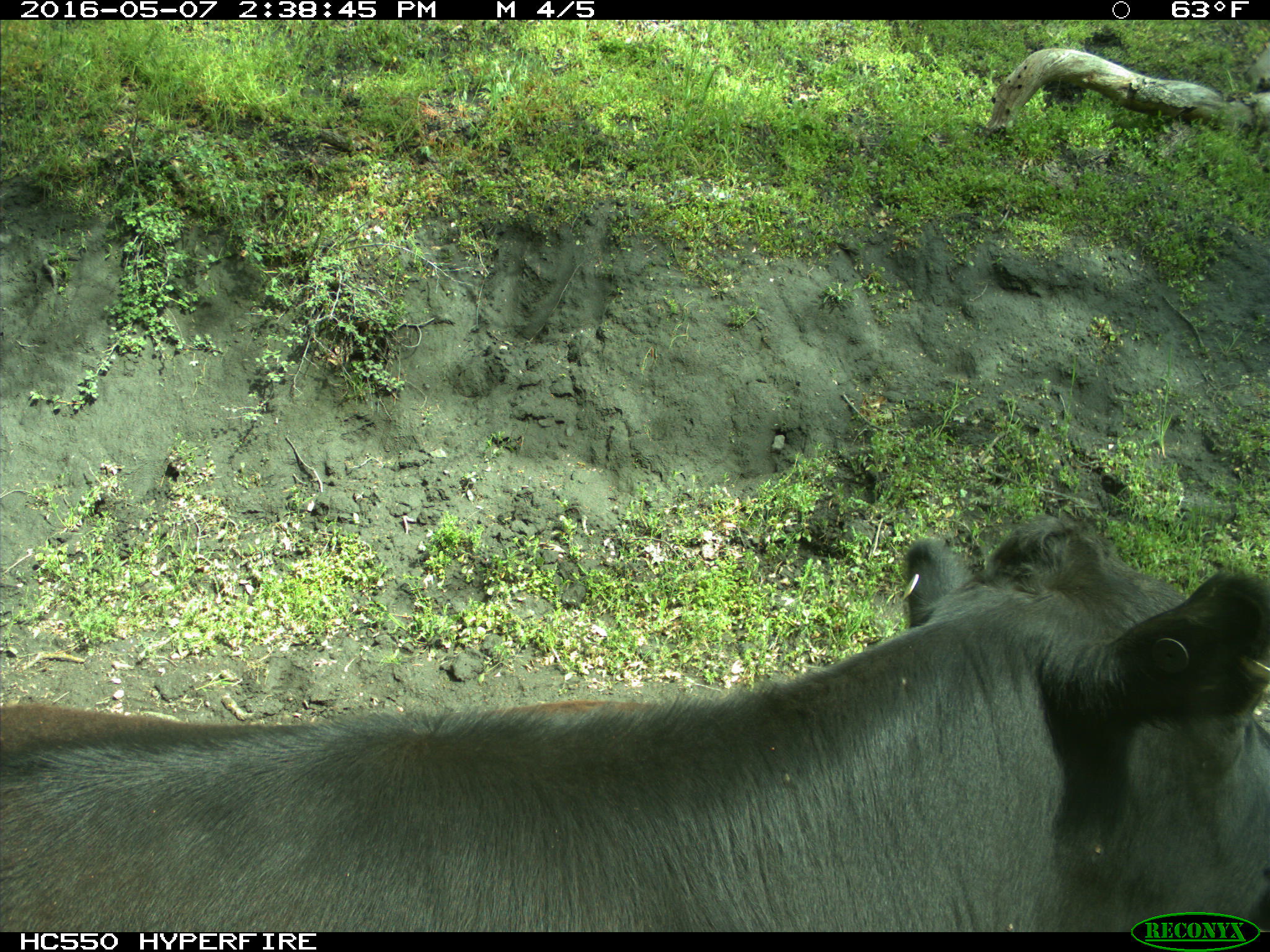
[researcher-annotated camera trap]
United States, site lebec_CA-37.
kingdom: Animalia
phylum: Chordata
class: Mammalia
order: Artiodactyla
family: Bovidae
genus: Bos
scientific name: Bos taurus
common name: domestic cow